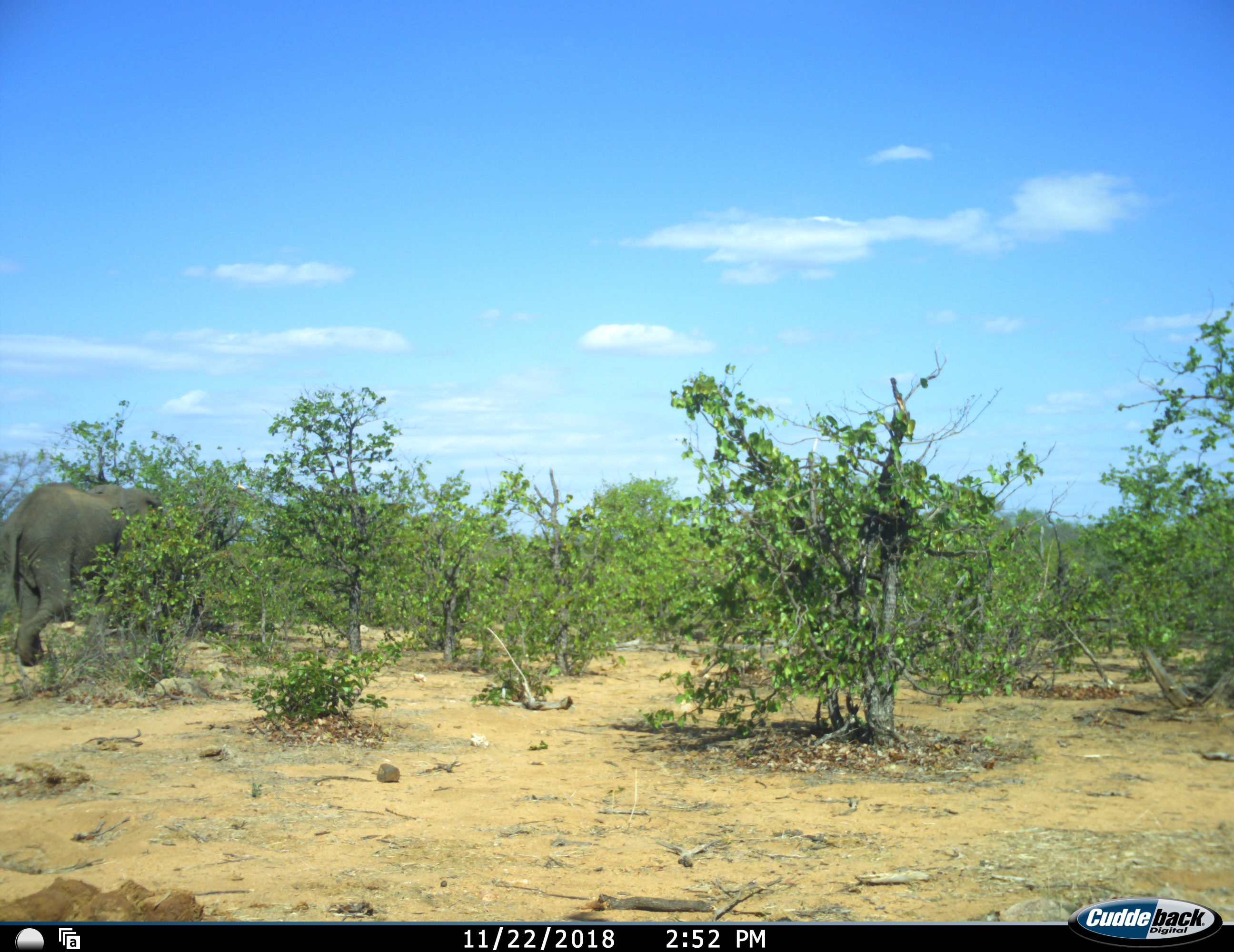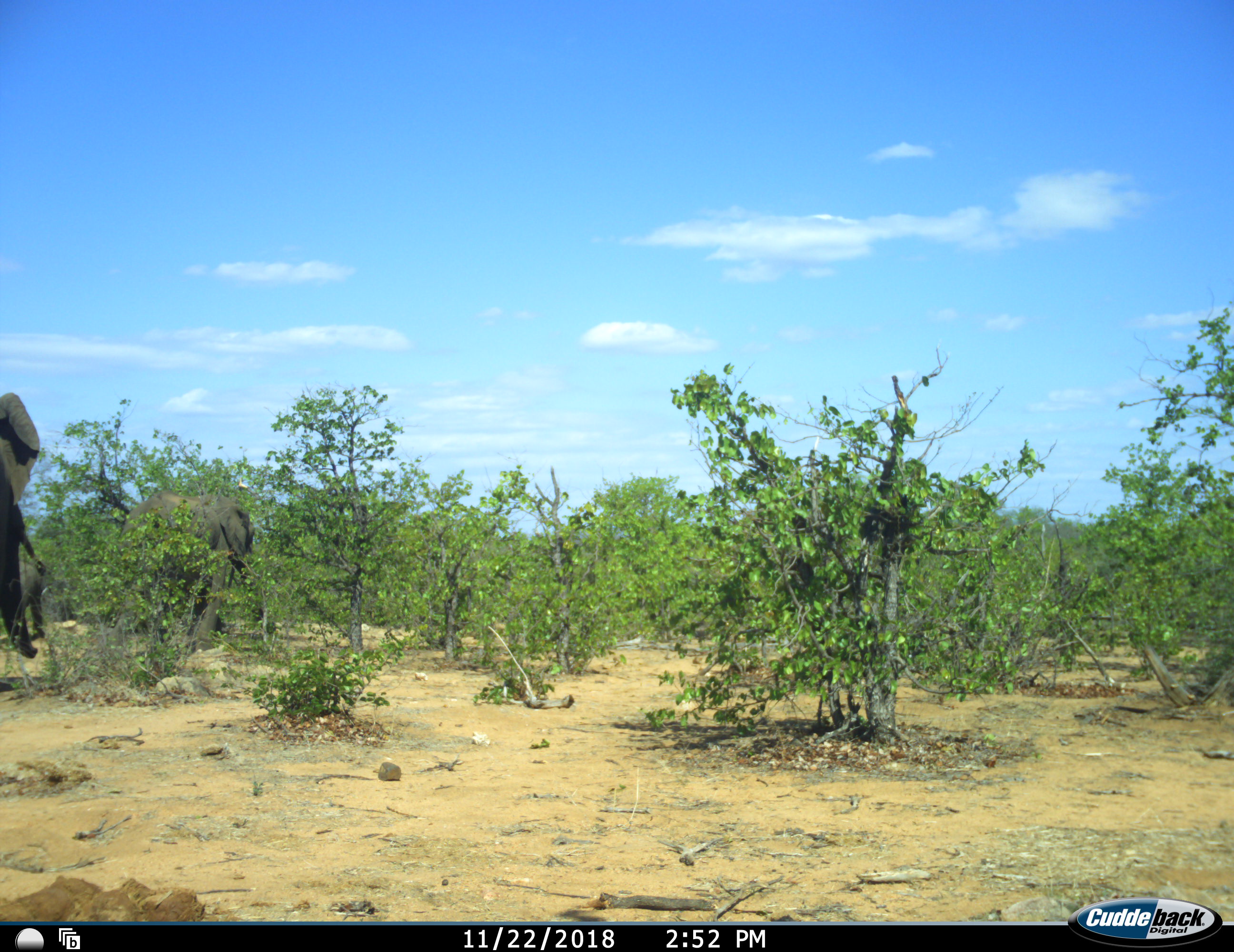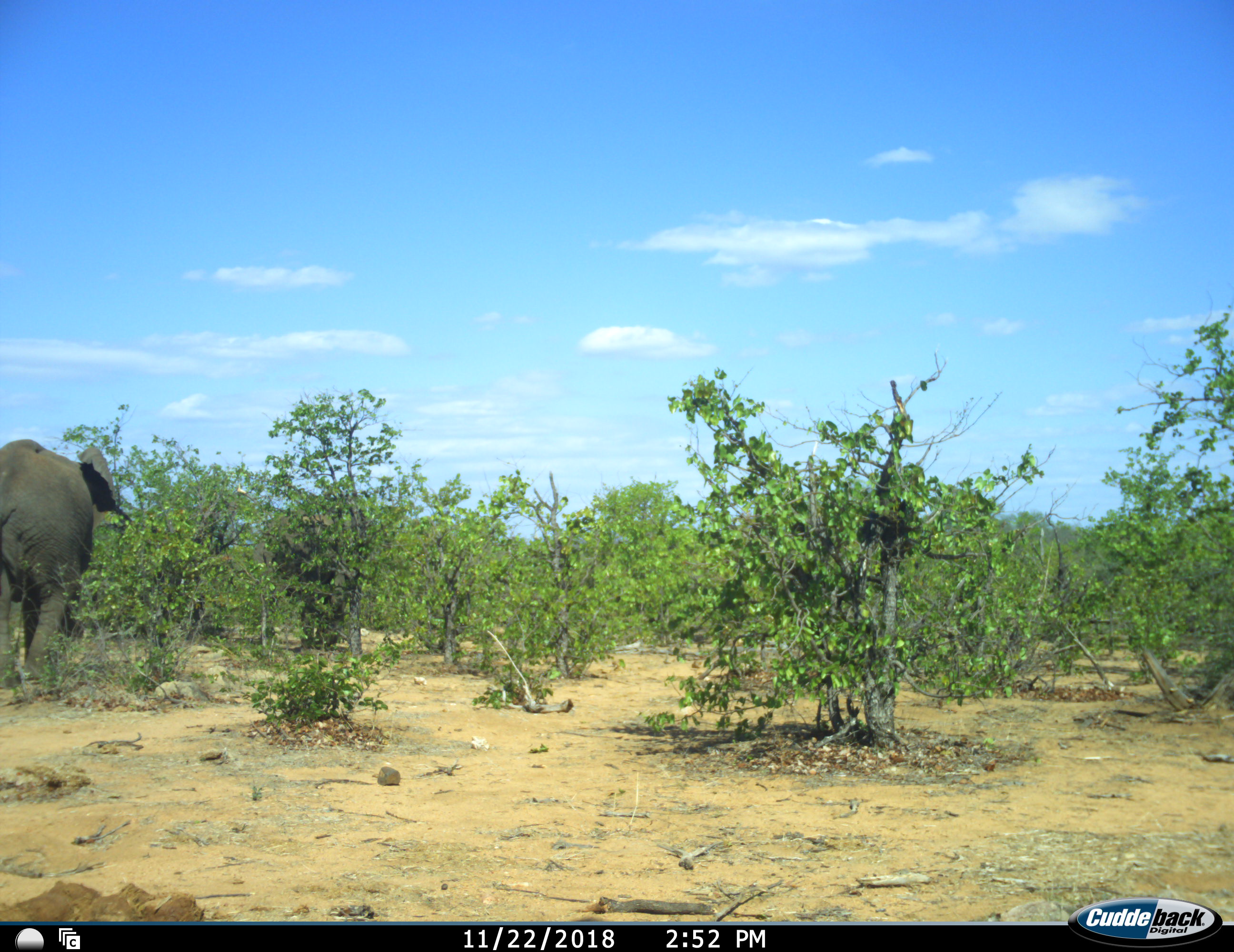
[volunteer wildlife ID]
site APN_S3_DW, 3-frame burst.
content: unidentified animal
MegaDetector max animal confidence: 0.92